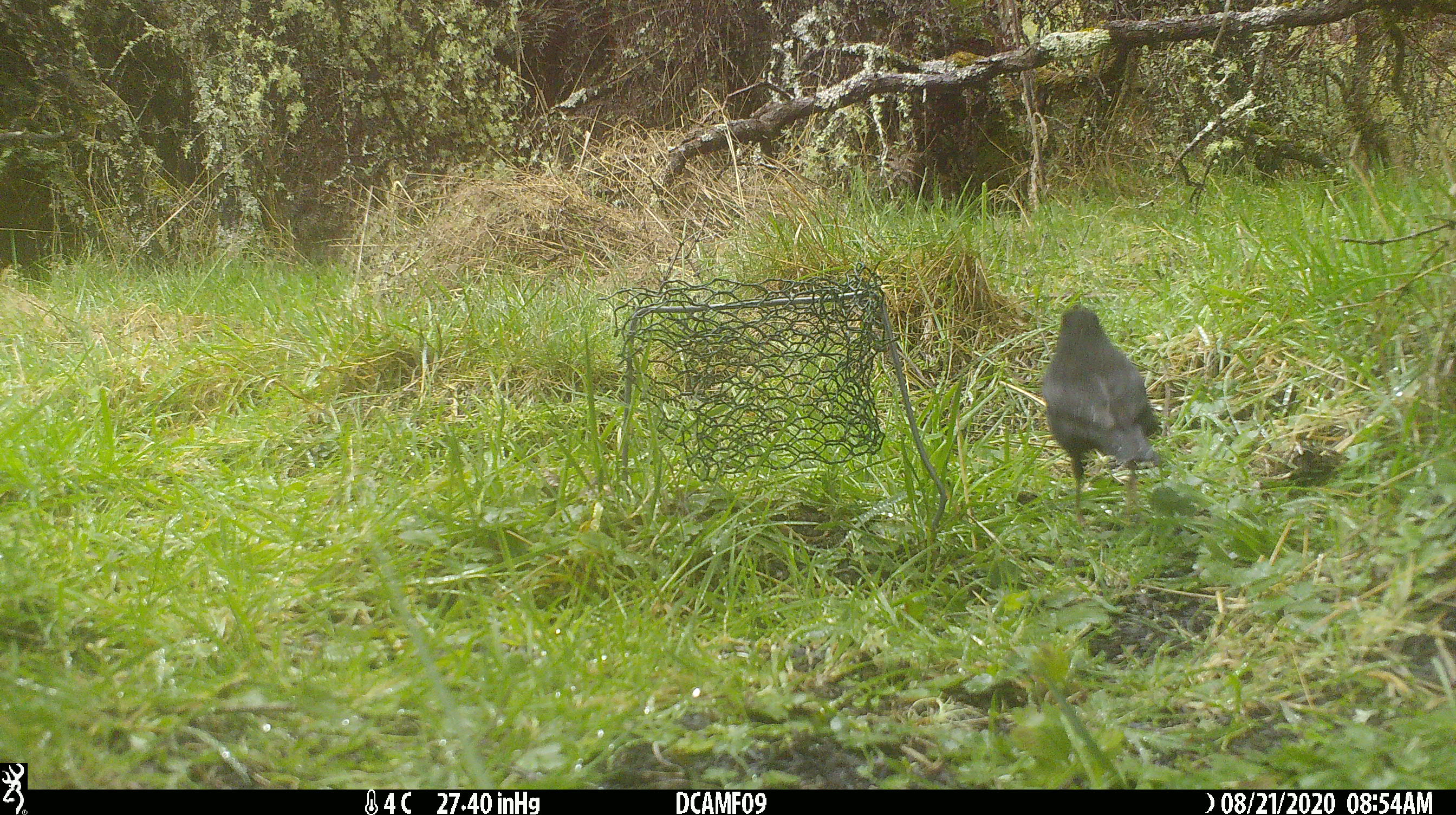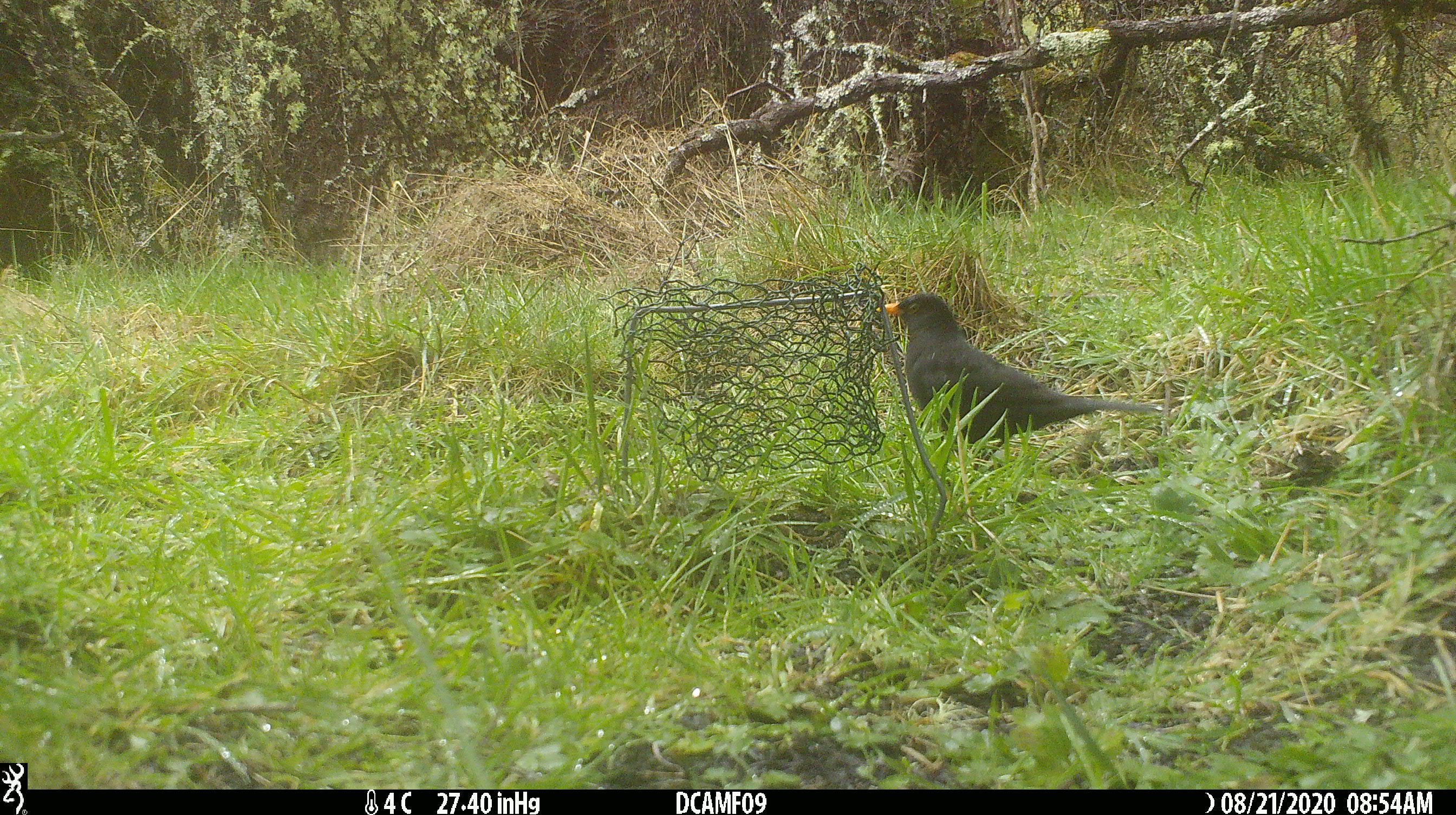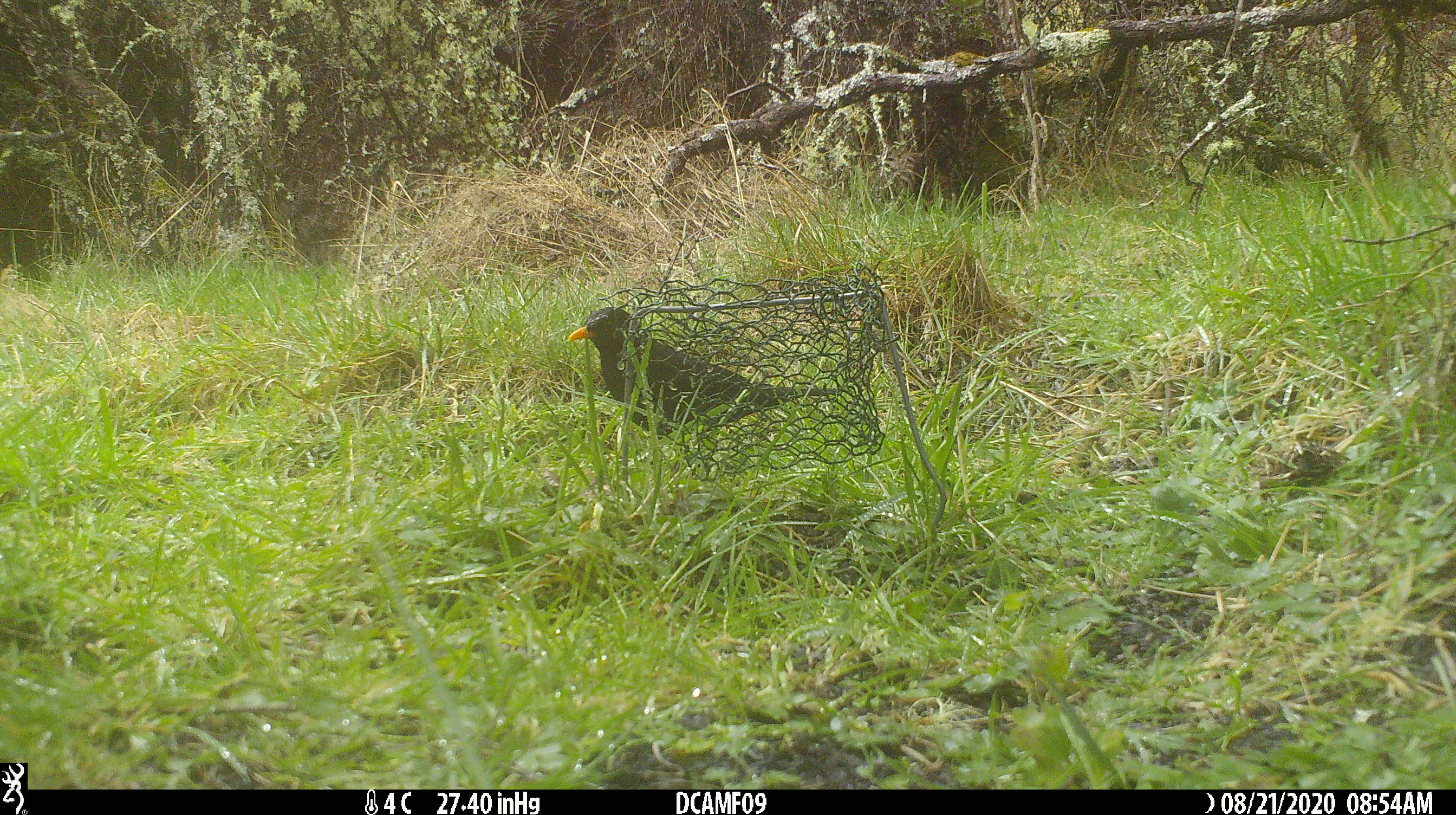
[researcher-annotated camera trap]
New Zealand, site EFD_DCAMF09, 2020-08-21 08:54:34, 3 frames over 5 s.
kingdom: Animalia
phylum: Chordata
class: Aves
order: Passeriformes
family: Turdidae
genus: Turdus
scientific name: Turdus merula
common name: eurasian blackbird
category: blackbird